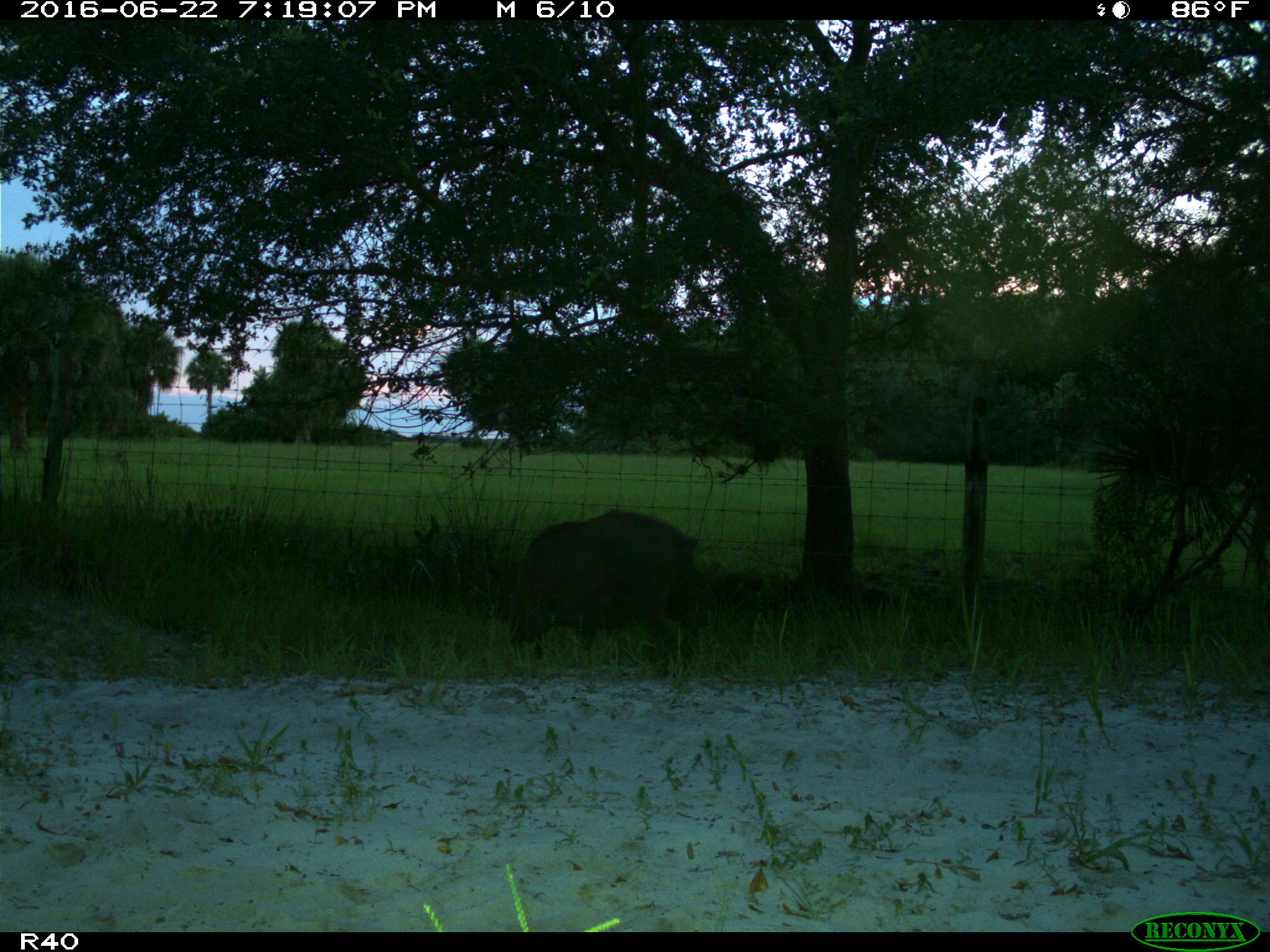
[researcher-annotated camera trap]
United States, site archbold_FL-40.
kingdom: Animalia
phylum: Chordata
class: Mammalia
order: Artiodactyla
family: Suidae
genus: Sus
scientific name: Sus scrofa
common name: wild boar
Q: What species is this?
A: Sus scrofa (wild boar).